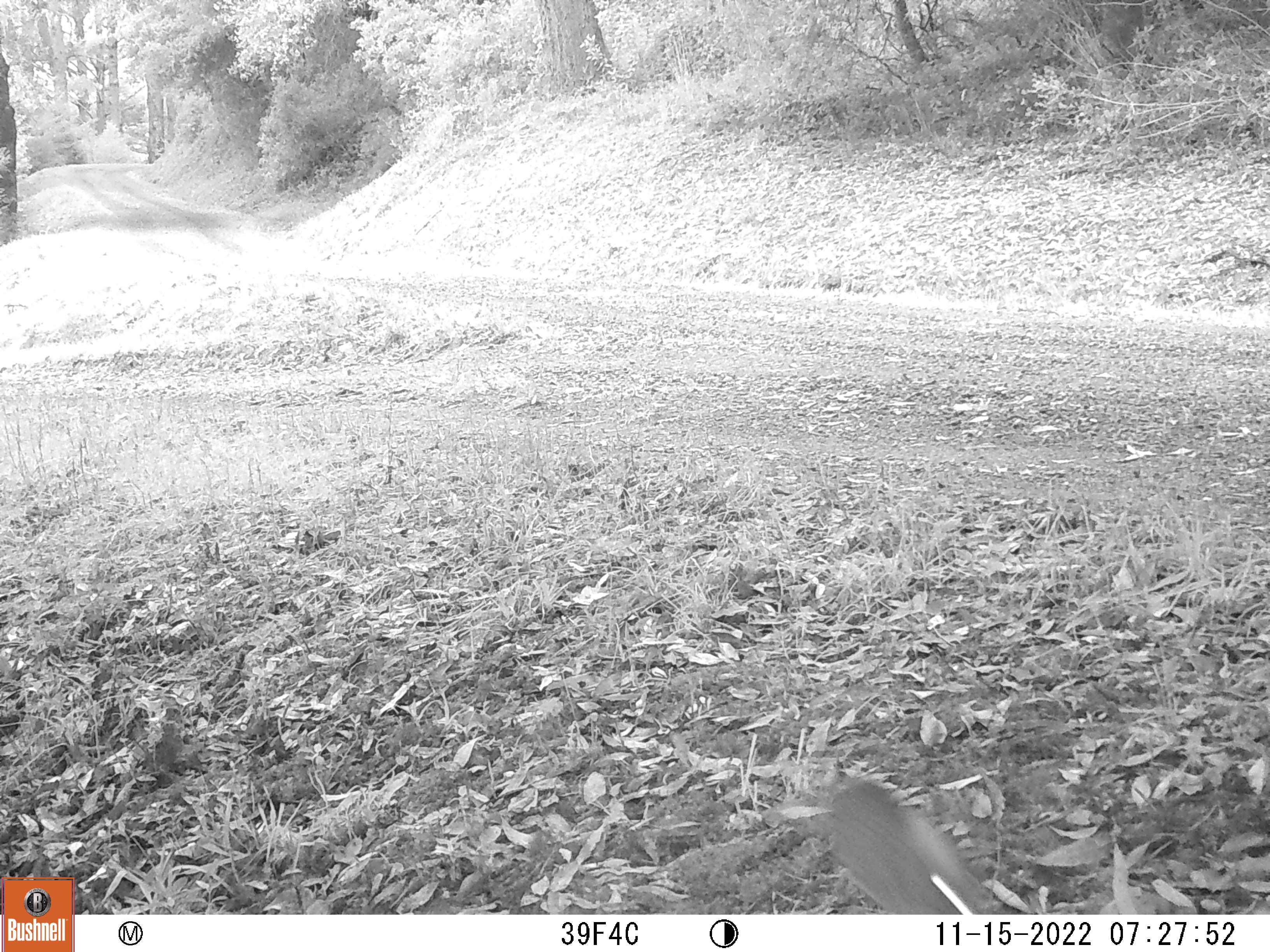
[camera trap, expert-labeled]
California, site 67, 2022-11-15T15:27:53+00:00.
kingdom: Animalia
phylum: Chordata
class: Mammalia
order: Rodentia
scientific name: Rodentia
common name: mouse or rat